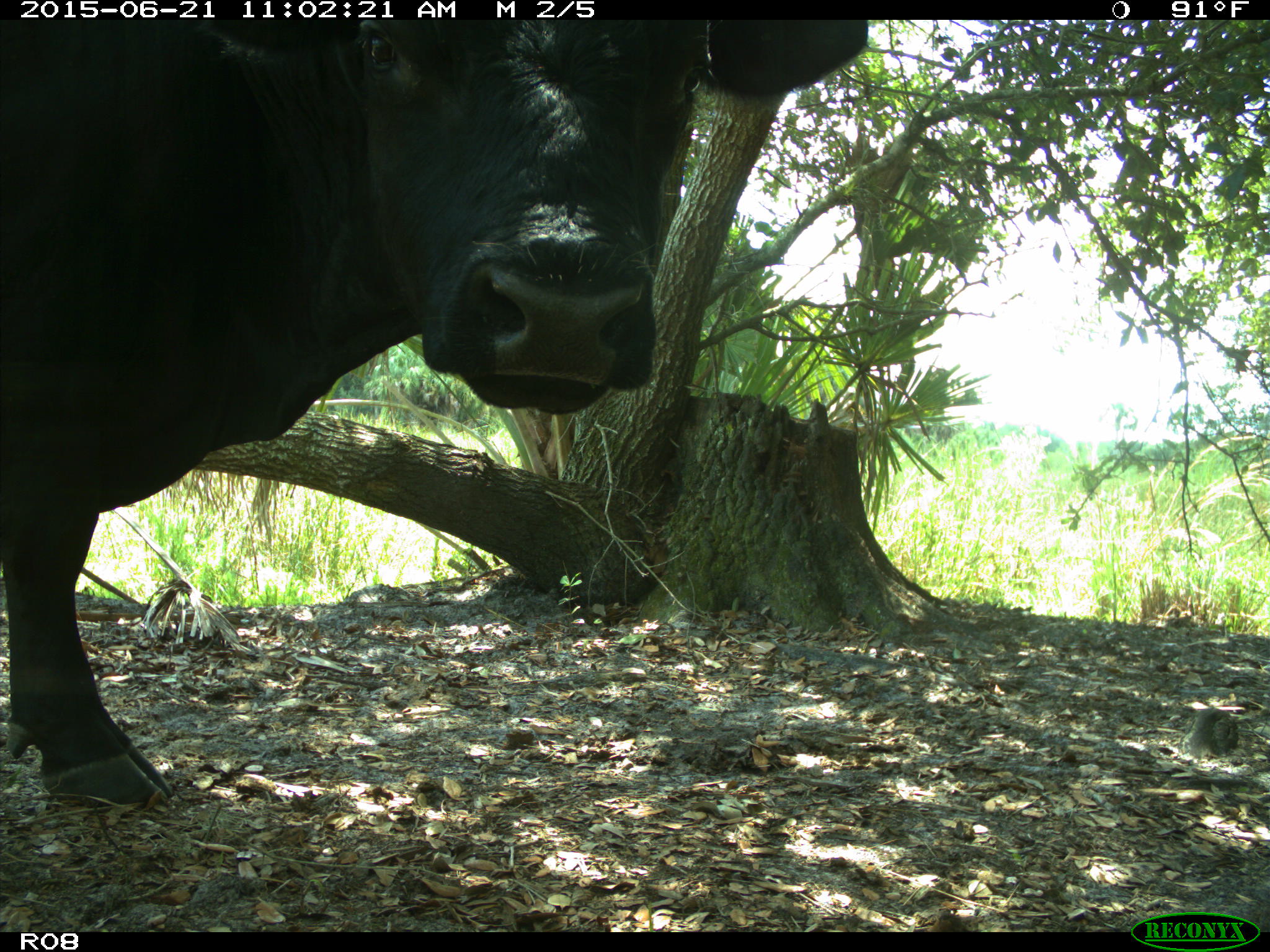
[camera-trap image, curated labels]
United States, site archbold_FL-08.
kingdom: Animalia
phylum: Chordata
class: Mammalia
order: Artiodactyla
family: Bovidae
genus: Bos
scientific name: Bos taurus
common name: domestic cow